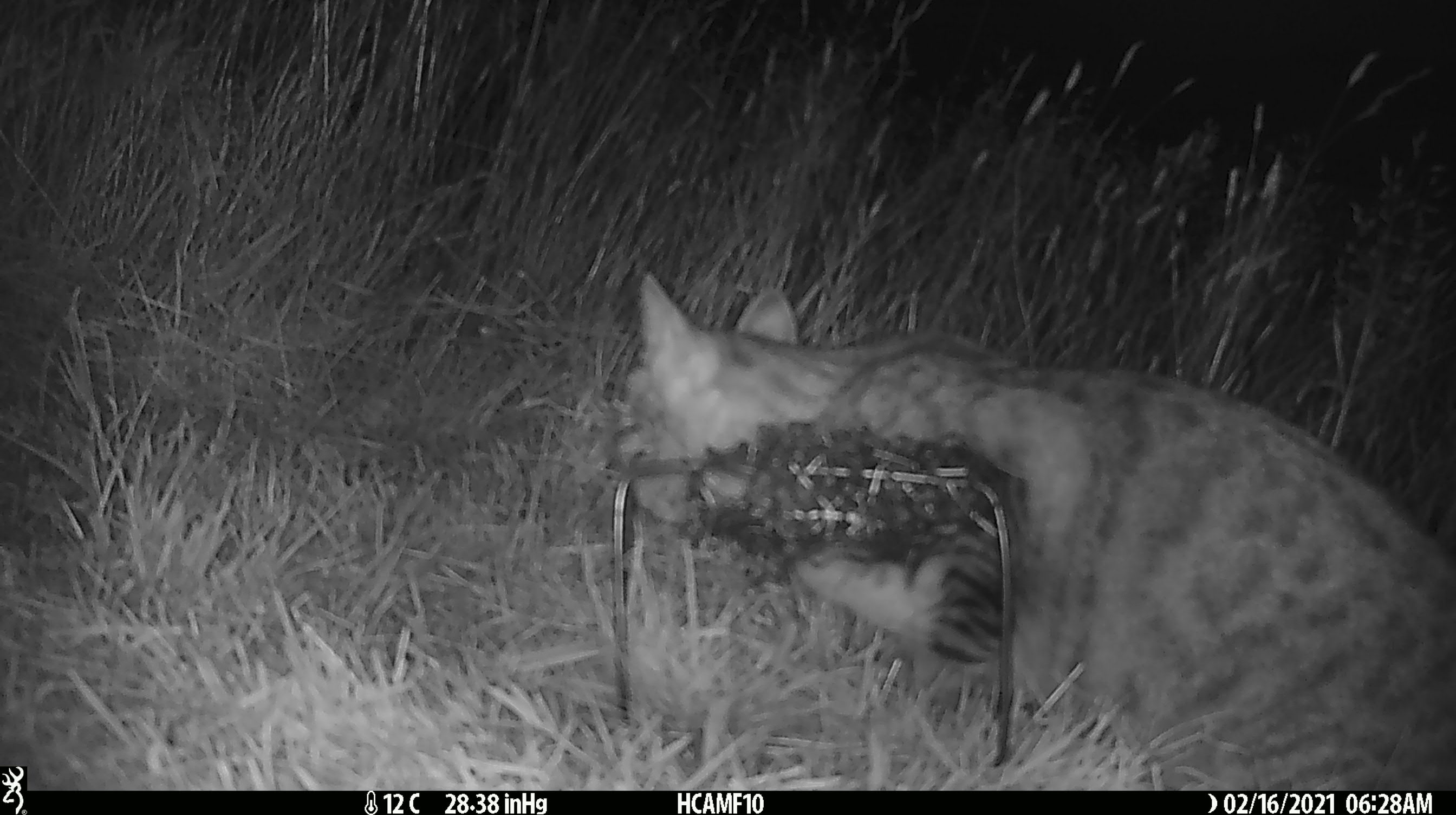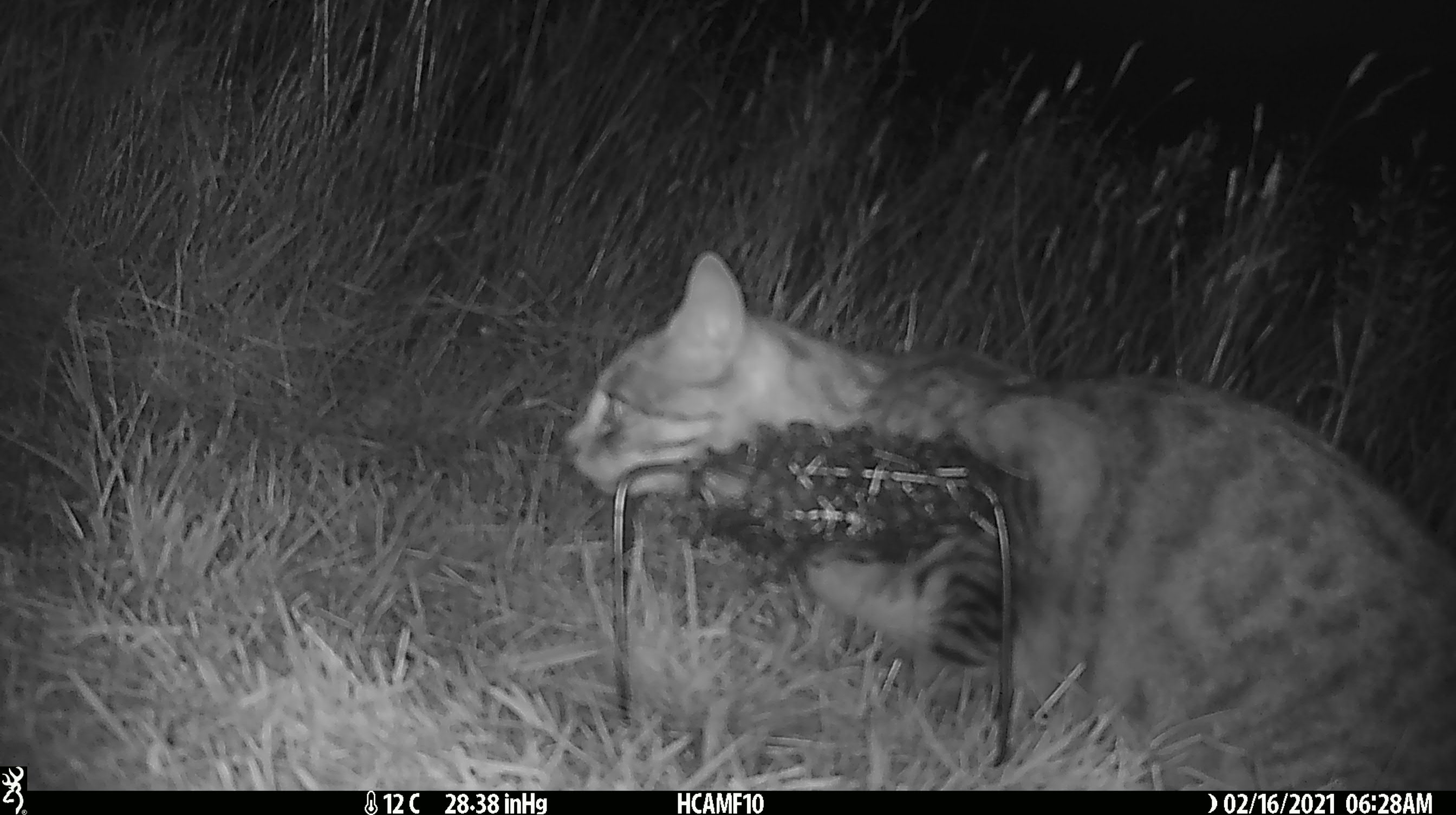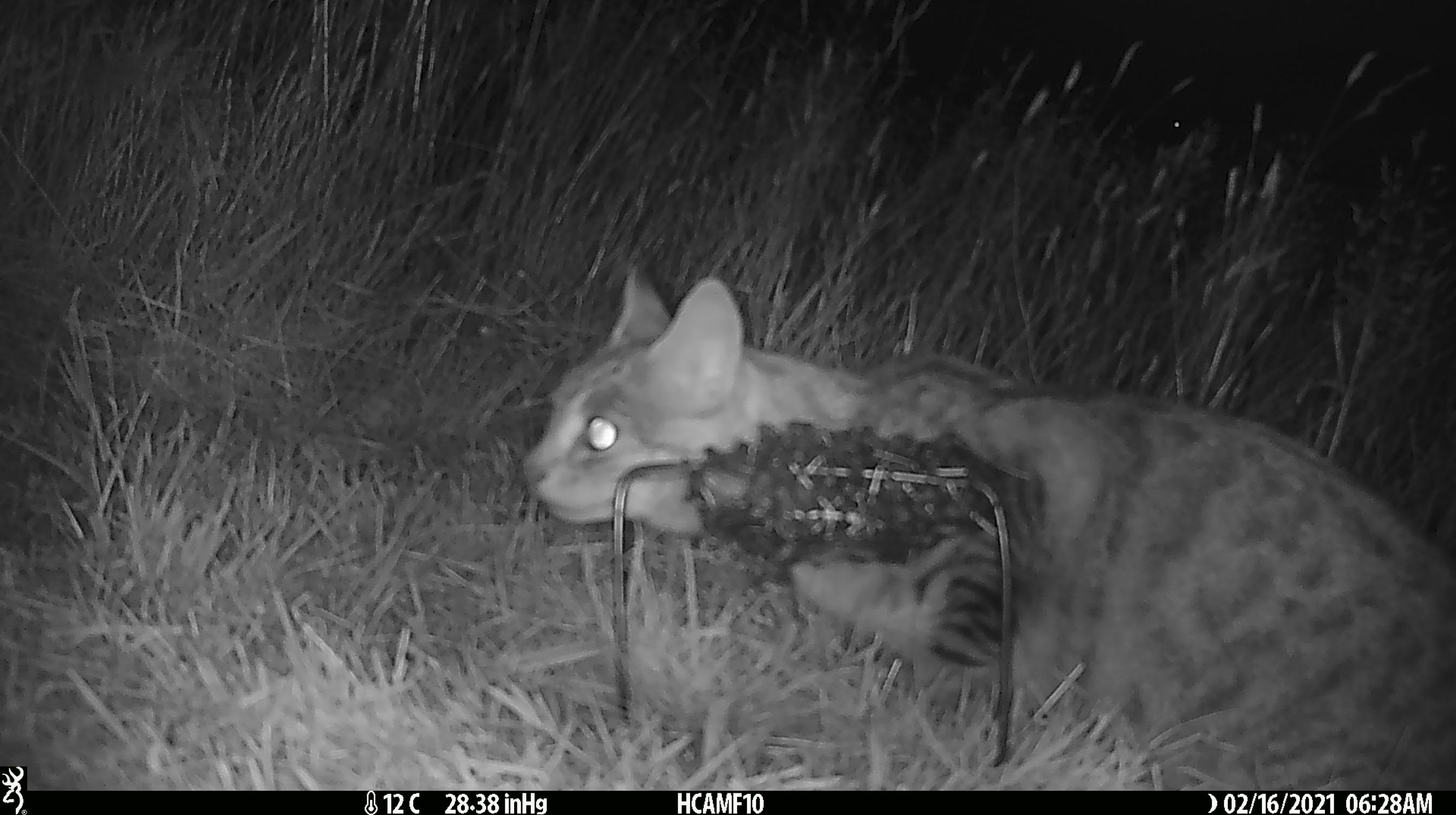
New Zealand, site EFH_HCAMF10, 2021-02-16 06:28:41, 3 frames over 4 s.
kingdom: Animalia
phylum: Chordata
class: Mammalia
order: Carnivora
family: Felidae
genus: Felis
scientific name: Felis catus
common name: domestic cat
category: cat